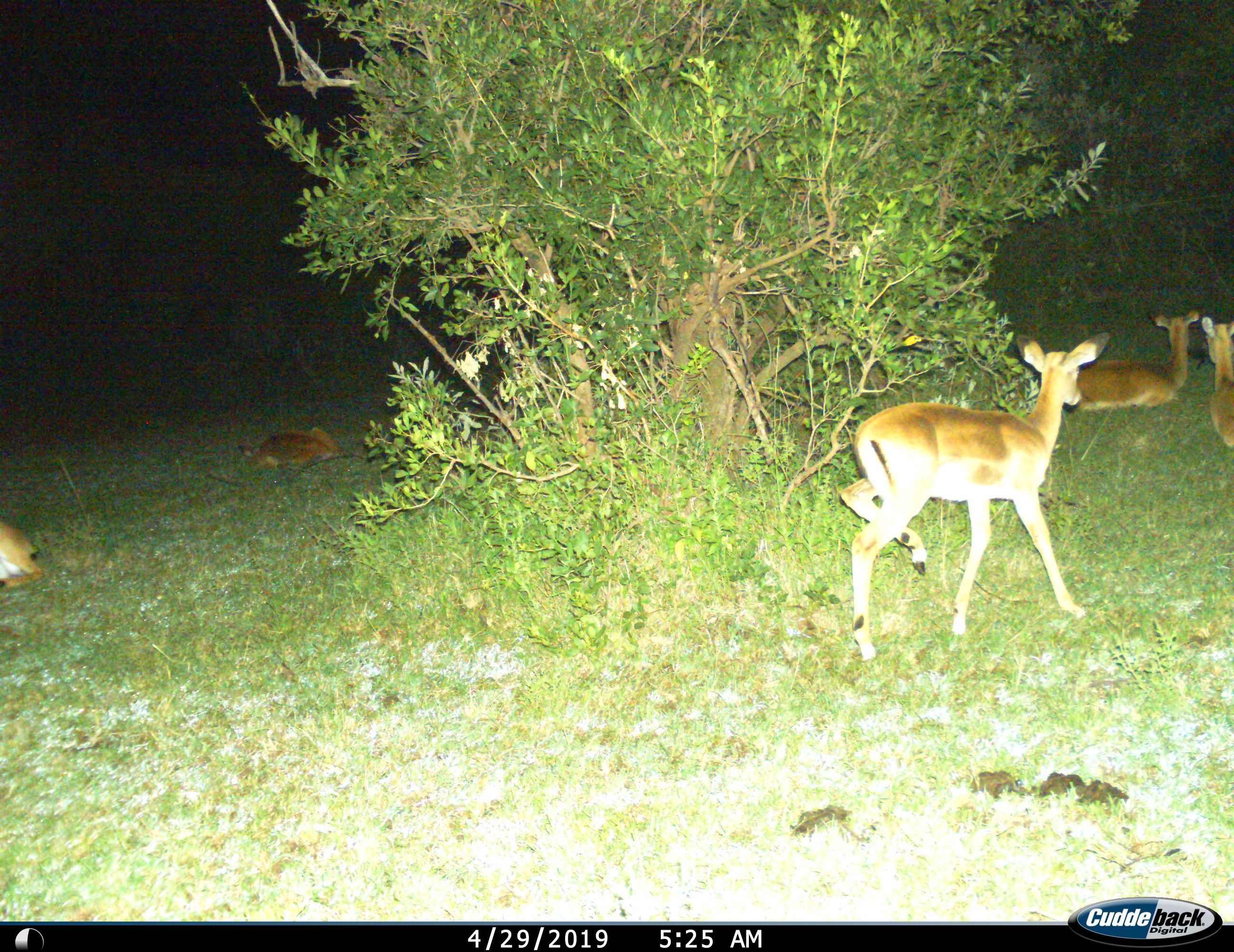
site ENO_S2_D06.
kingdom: Animalia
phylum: Chordata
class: Mammalia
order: Artiodactyla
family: Bovidae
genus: Aepyceros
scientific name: Aepyceros melampus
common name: impala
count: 5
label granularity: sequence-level